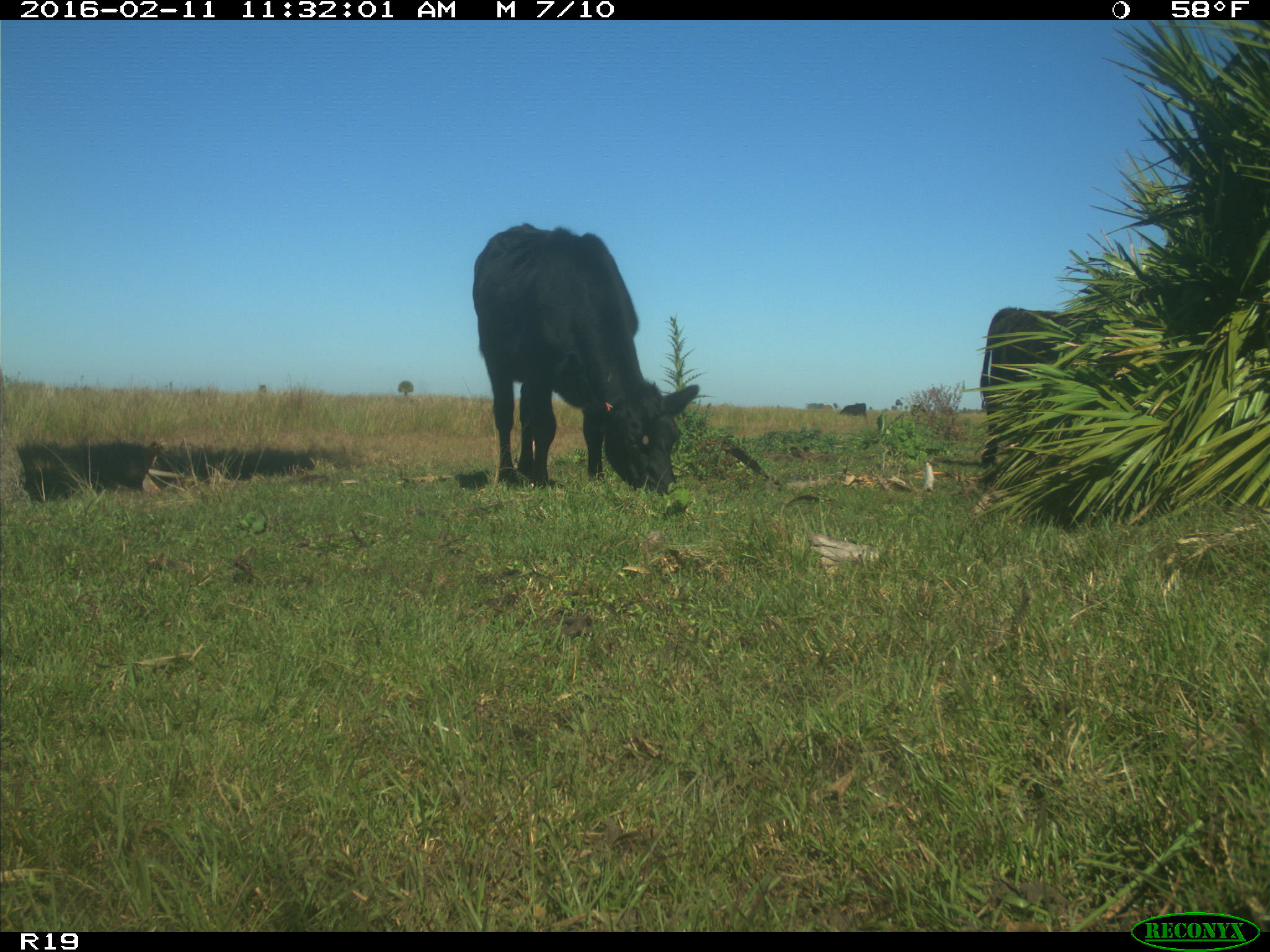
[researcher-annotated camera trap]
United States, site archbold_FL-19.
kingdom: Animalia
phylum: Chordata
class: Mammalia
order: Artiodactyla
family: Bovidae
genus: Bos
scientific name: Bos taurus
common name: domestic cow